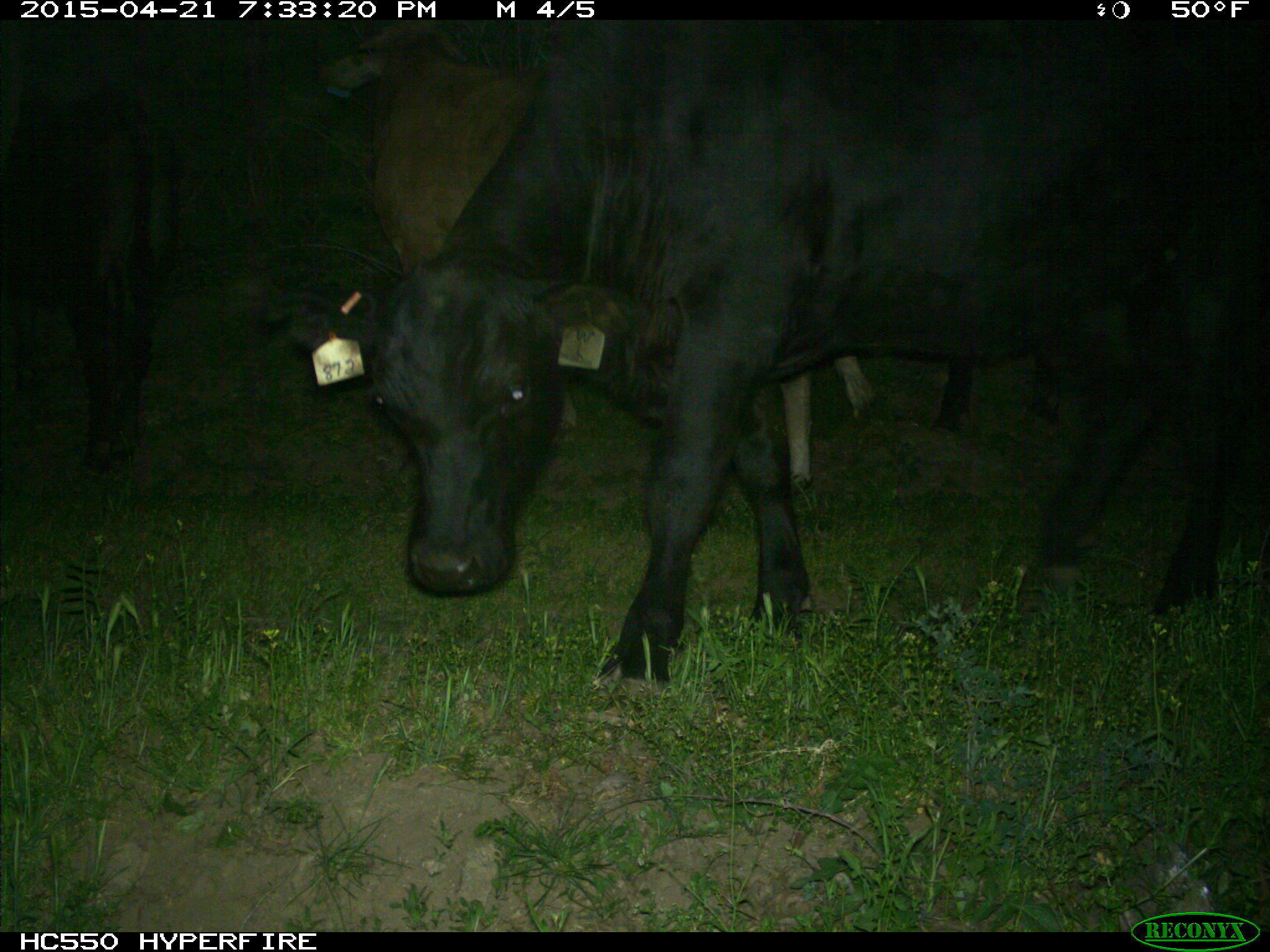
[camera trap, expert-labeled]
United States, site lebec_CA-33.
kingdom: Animalia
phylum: Chordata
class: Mammalia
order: Artiodactyla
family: Bovidae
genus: Bos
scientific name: Bos taurus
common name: domestic cow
Bos taurus (domestic cow).